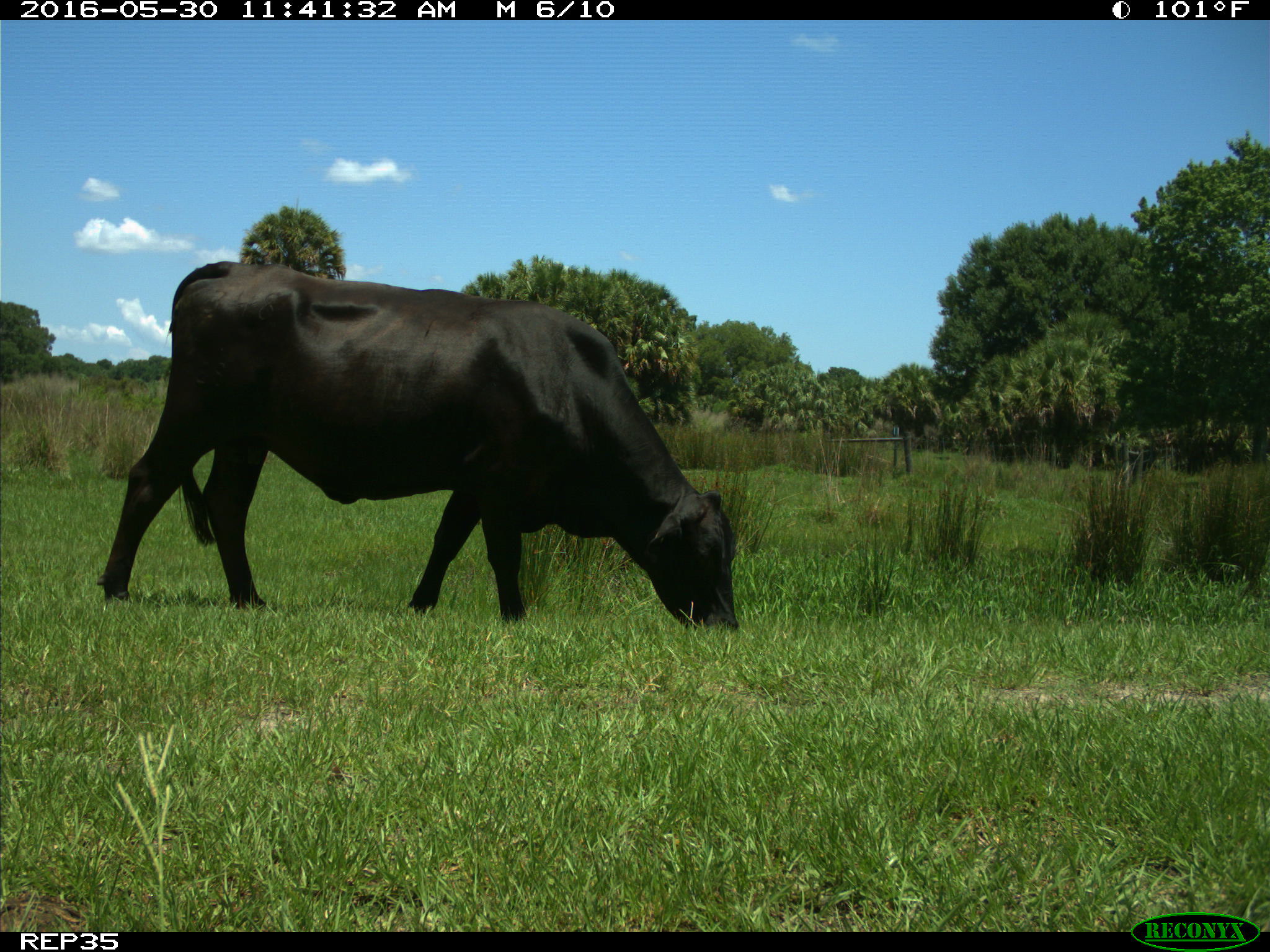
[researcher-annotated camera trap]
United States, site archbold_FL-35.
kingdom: Animalia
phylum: Chordata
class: Mammalia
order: Artiodactyla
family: Bovidae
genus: Bos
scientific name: Bos taurus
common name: domestic cow